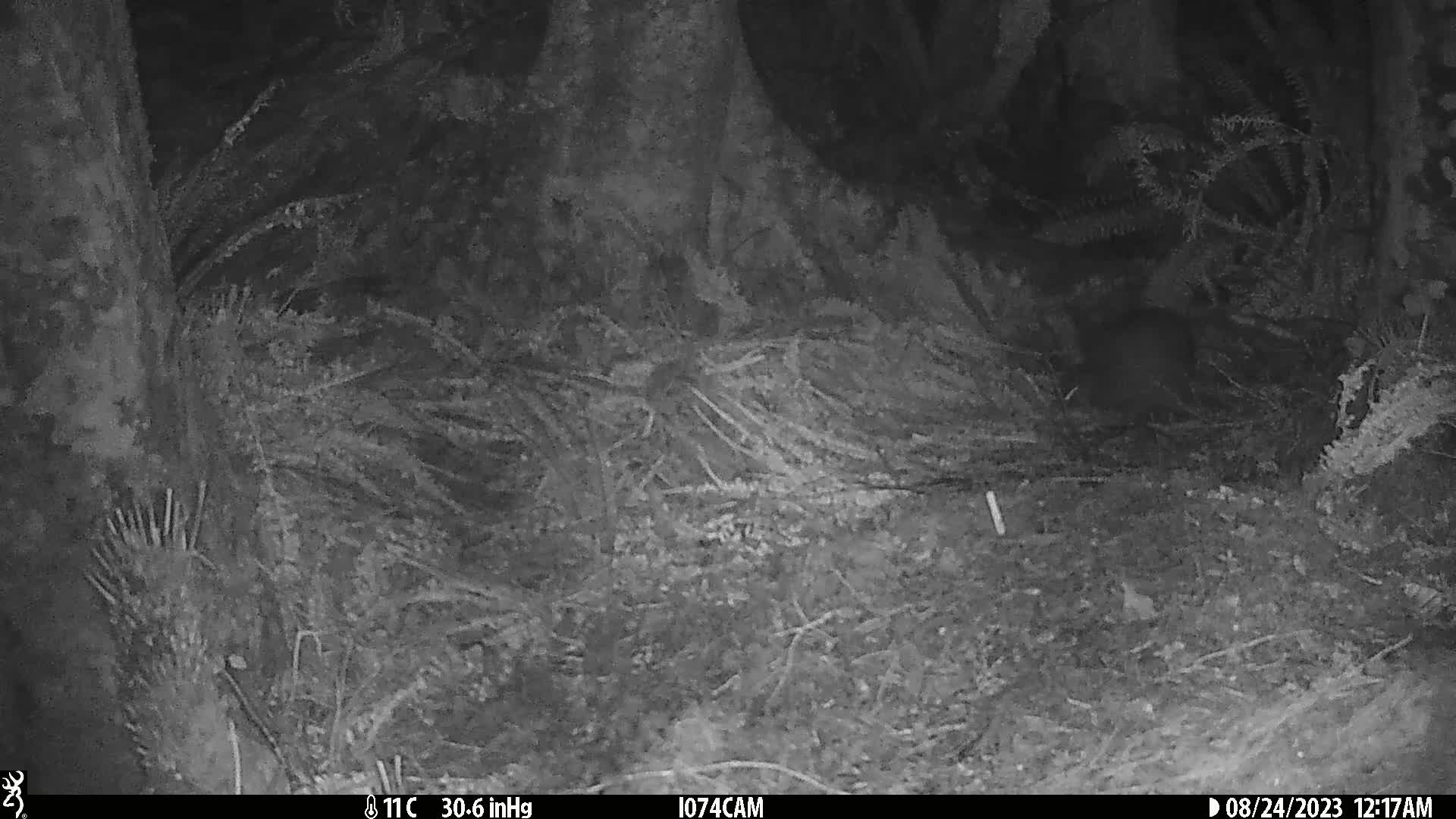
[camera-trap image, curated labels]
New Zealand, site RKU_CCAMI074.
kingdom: Animalia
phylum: Chordata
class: Aves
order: Apterygiformes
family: Apterygidae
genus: Apteryx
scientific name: Apteryx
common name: kiwi